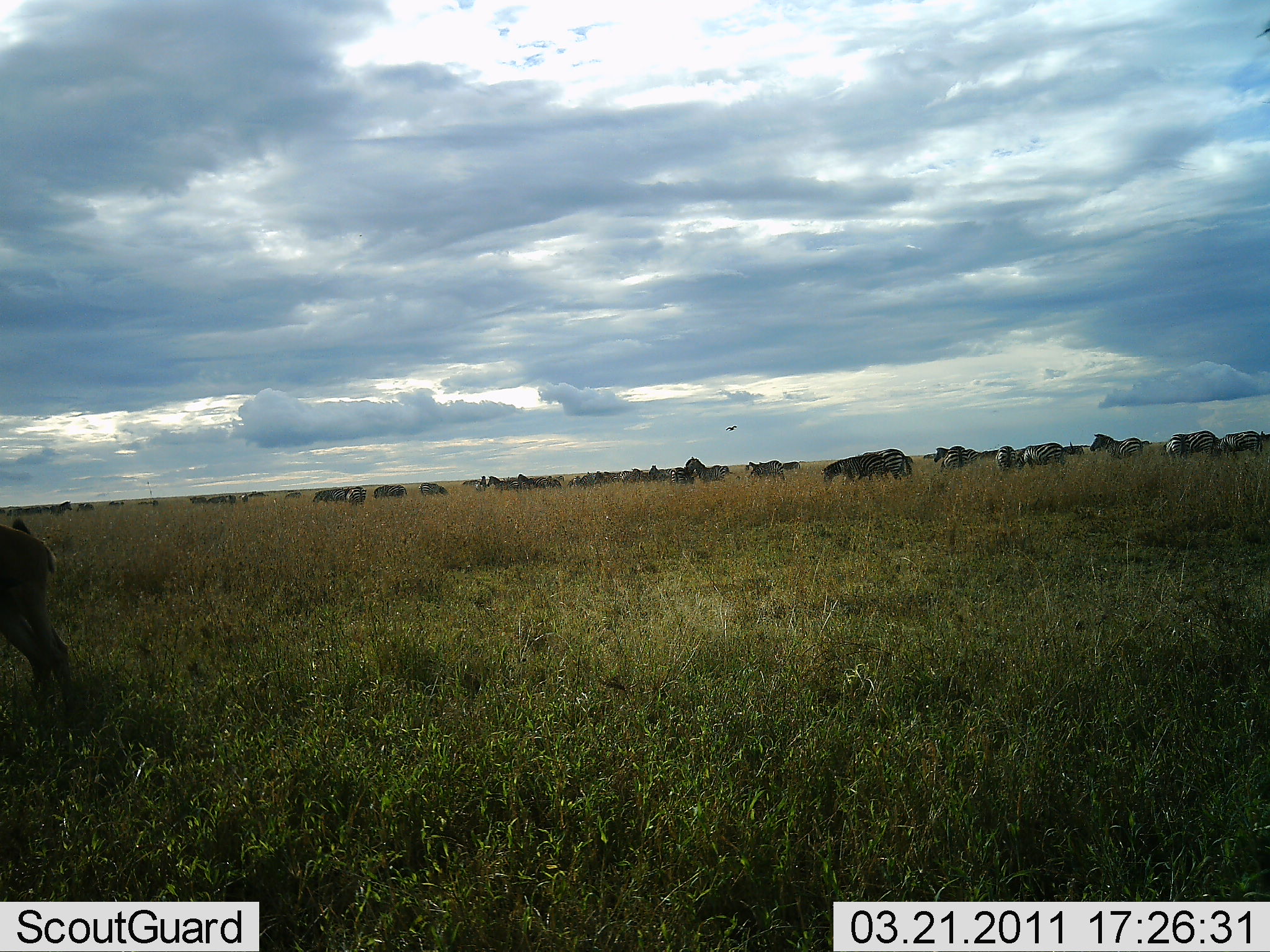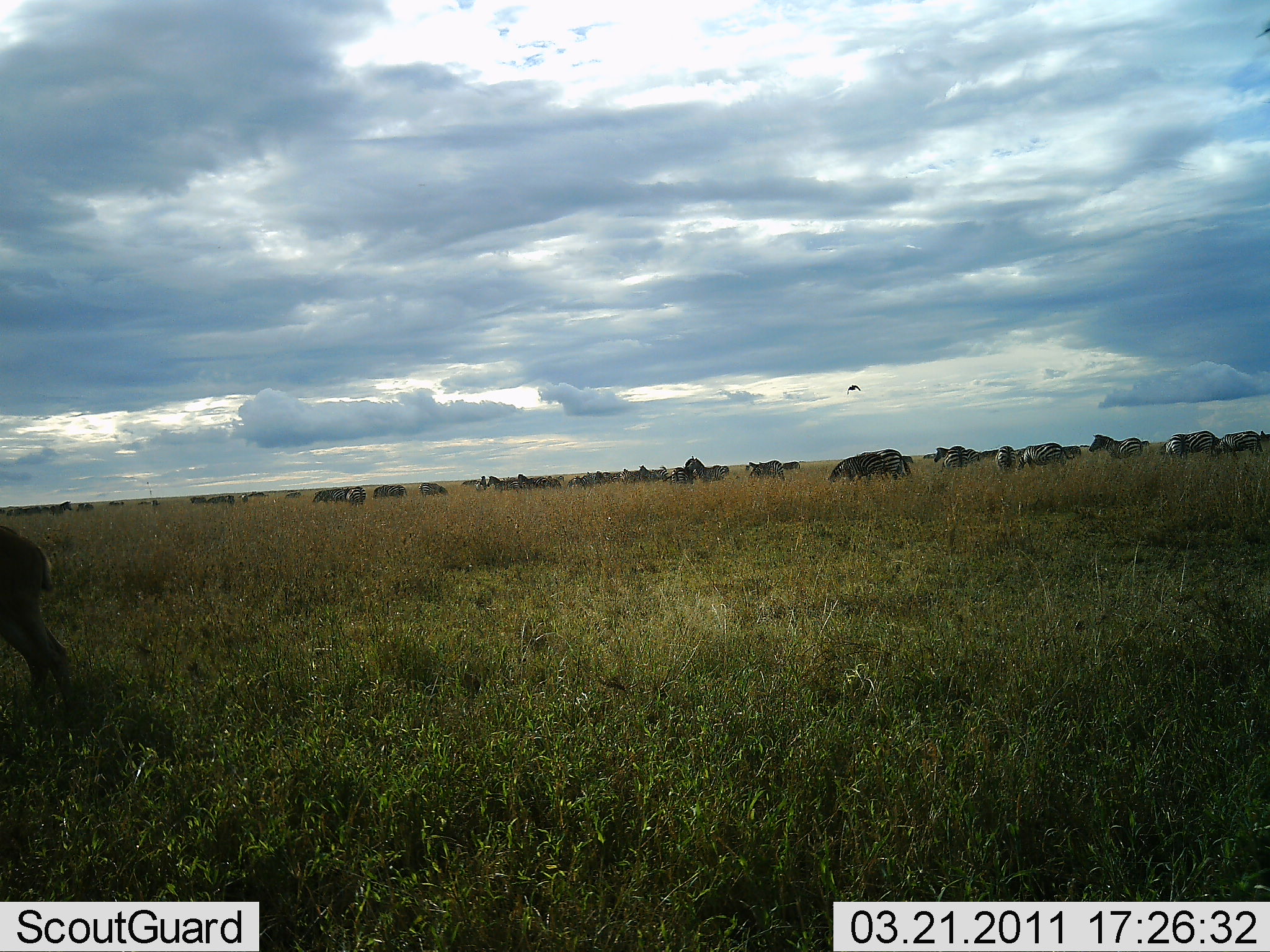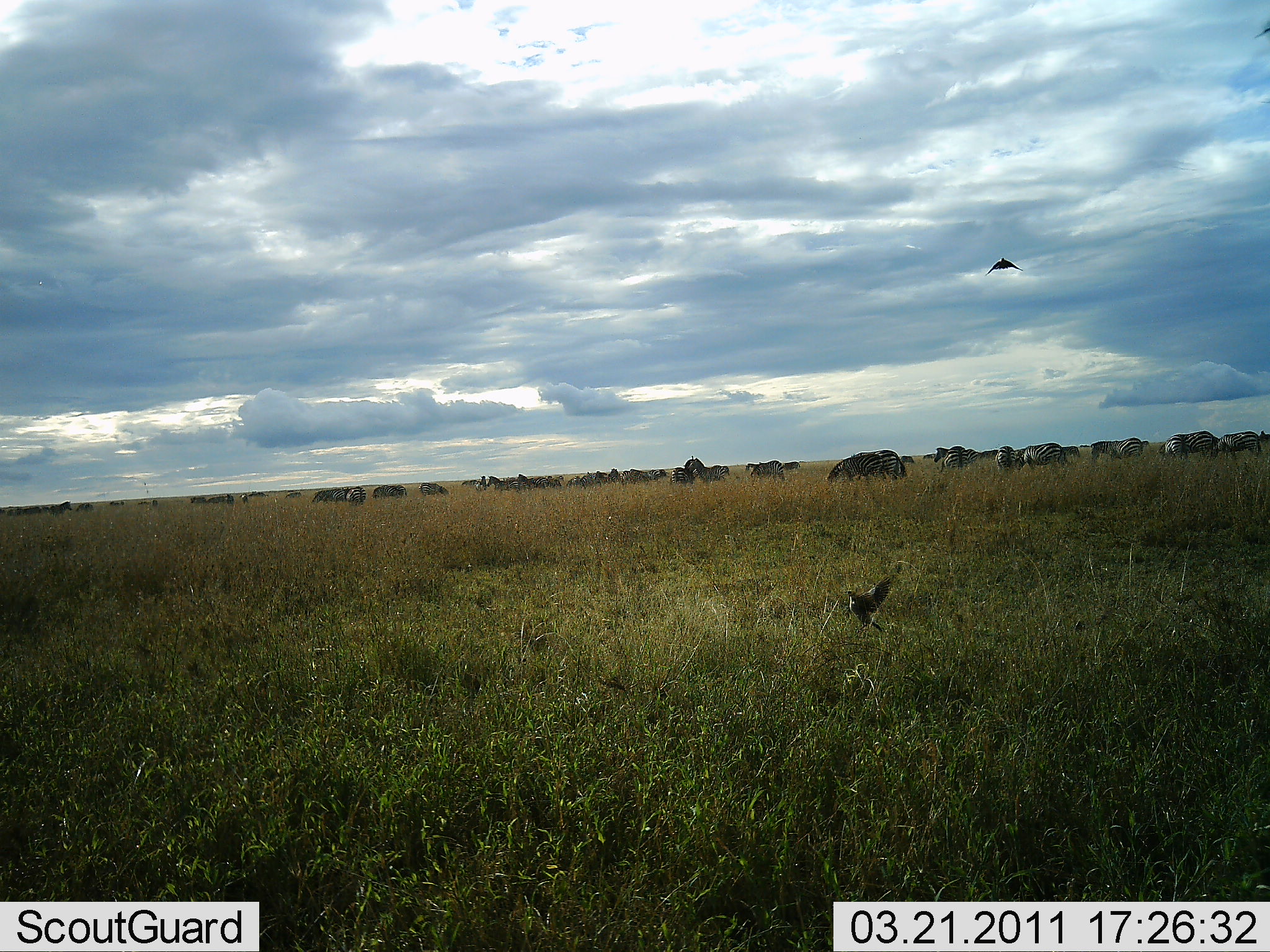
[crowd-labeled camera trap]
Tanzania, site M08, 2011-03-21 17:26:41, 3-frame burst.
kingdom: Animalia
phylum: Chordata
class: Aves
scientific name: Aves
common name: bird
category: otherbird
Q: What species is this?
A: Otherbird (bird) (Aves).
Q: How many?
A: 2.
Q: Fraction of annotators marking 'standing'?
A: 0%.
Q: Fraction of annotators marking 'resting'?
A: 0%.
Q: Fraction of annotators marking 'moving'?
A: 100%.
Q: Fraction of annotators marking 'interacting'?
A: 0%.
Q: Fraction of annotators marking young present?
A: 0%.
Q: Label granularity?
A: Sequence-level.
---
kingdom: Animalia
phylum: Chordata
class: Mammalia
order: Perissodactyla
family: Equidae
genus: Equus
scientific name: Equus quagga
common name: plains zebra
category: zebra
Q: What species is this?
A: Zebra (plains zebra) (Equus quagga).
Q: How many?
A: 11-50.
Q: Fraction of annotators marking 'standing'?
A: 50%.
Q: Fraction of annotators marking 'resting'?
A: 7%.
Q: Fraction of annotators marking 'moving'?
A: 14%.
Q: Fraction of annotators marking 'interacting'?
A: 0%.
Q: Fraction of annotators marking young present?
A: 0%.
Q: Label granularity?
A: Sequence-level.